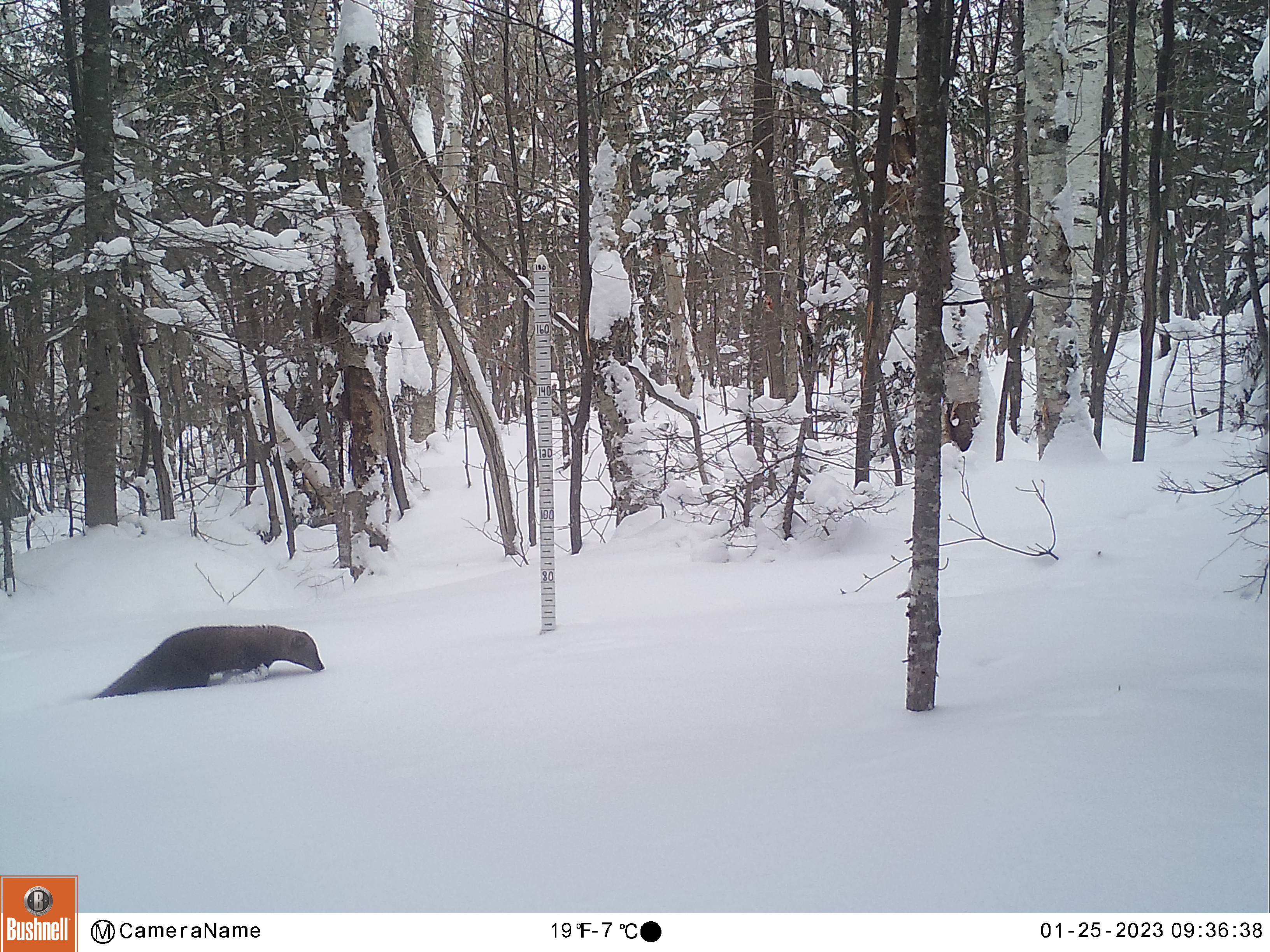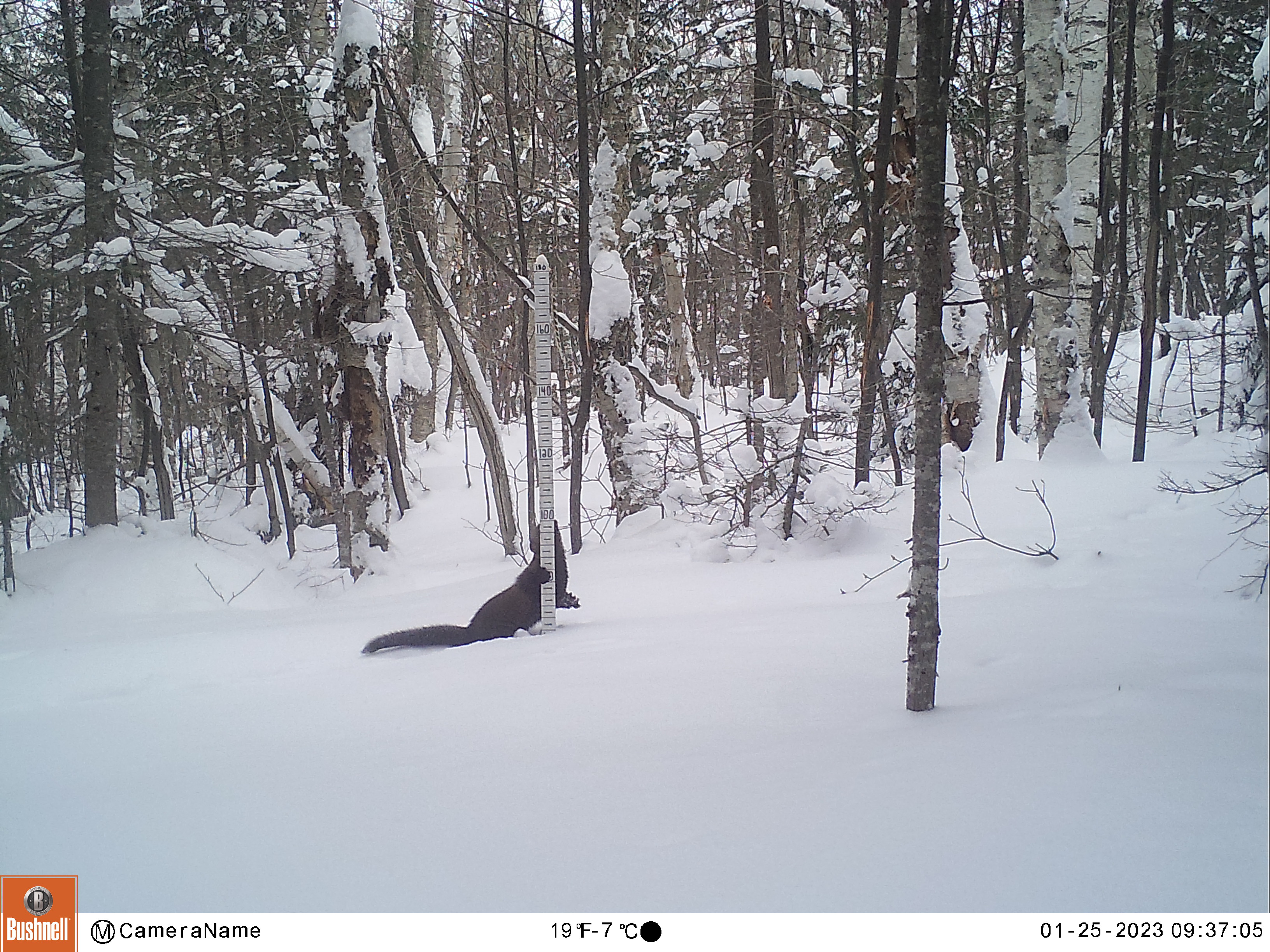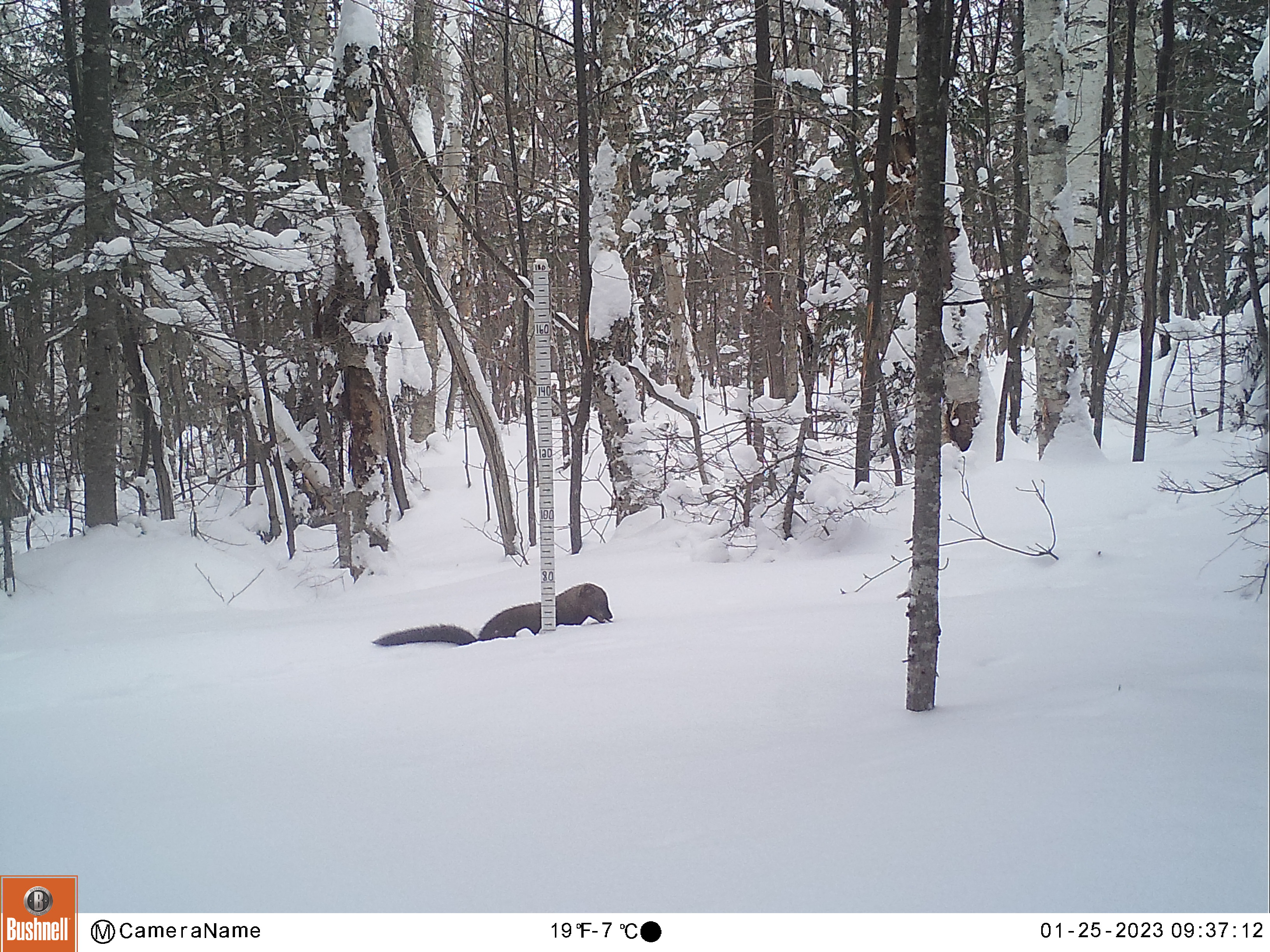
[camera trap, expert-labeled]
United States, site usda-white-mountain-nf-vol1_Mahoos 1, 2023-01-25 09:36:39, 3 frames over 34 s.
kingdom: Animalia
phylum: Chordata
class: Mammalia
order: Carnivora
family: Mustelidae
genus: Pekania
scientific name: Pekania pennanti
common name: fisher